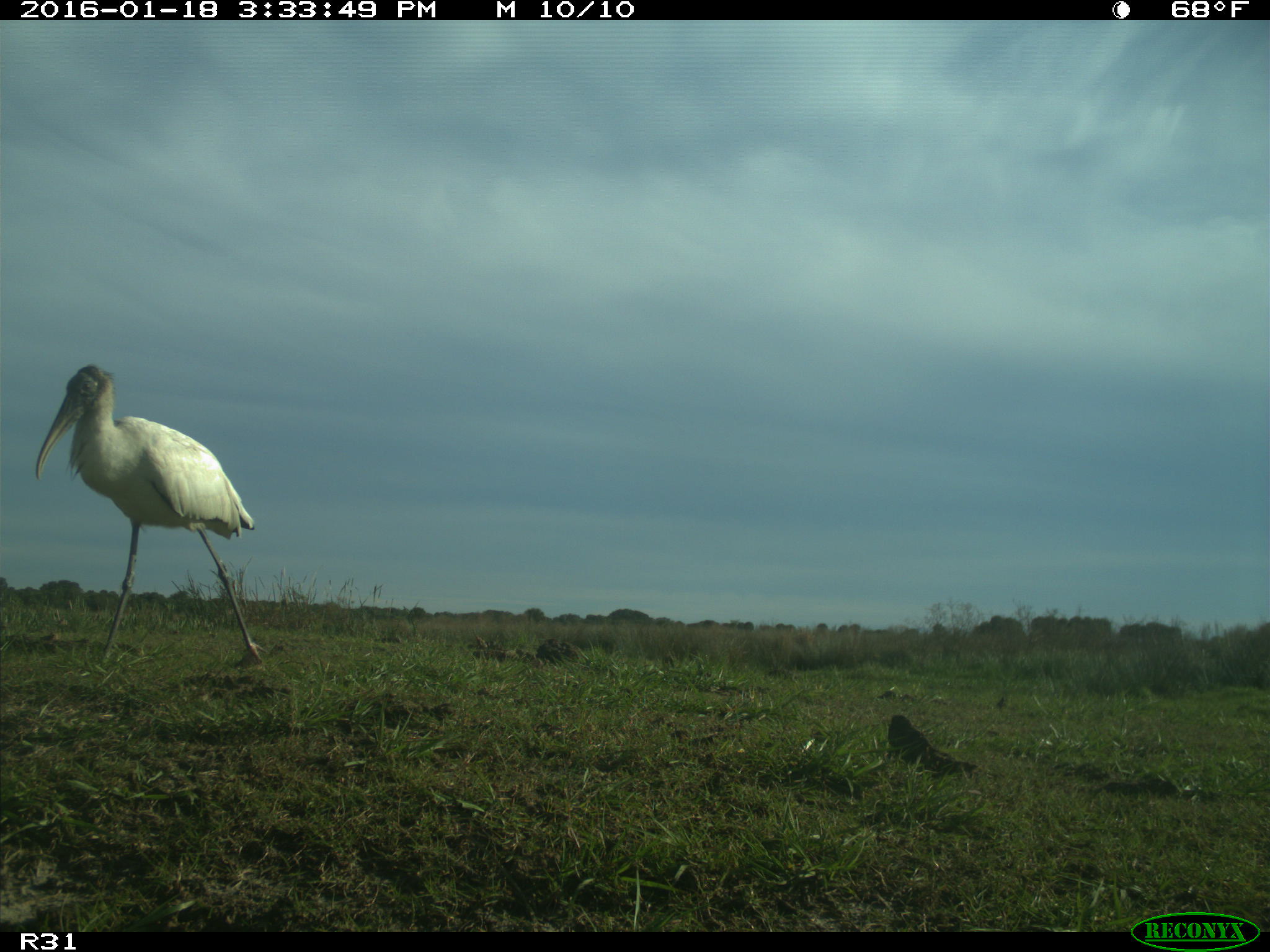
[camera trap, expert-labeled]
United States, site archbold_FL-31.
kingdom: Animalia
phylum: Chordata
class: Aves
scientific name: Aves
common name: birds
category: unidentified bird